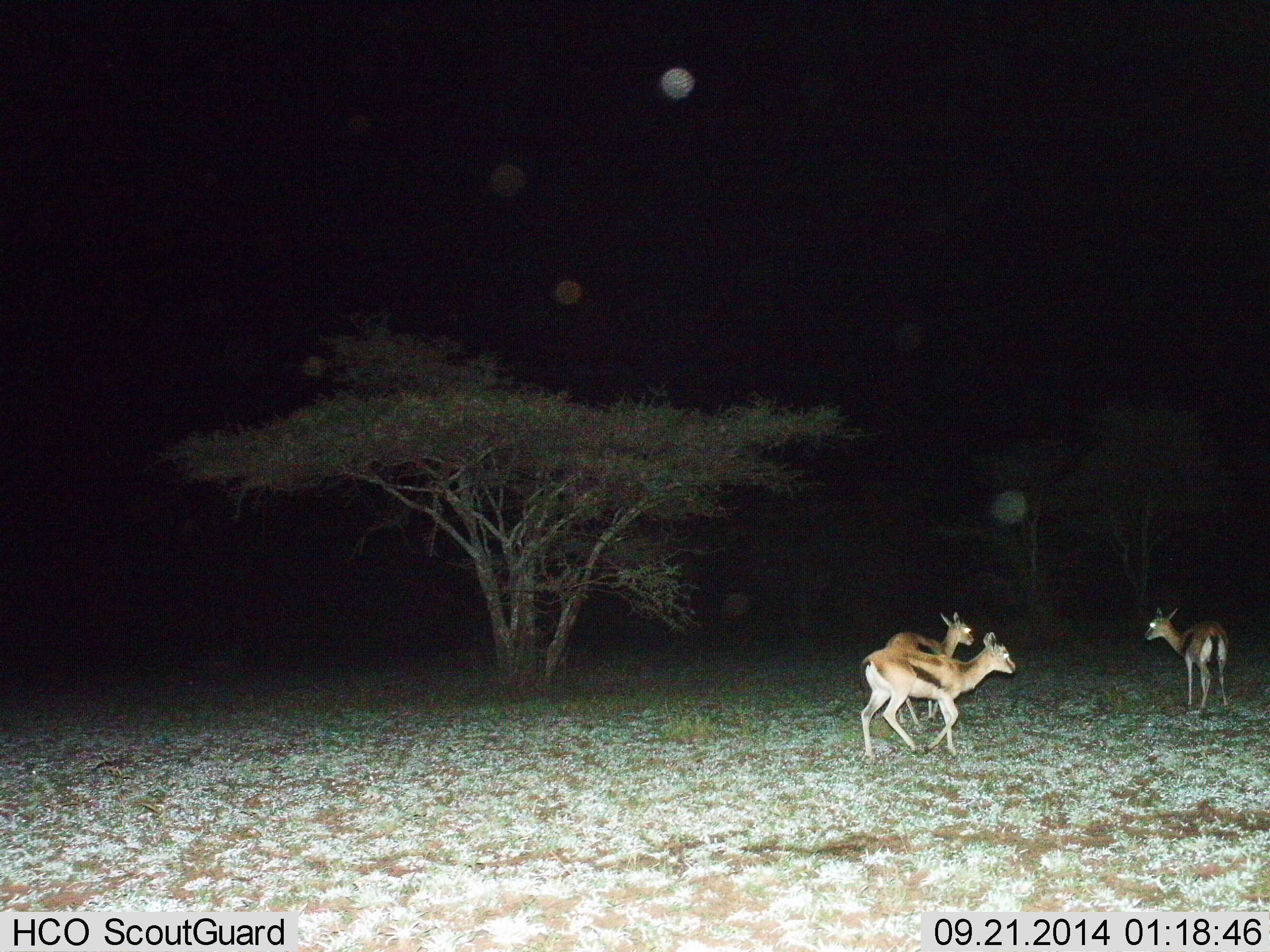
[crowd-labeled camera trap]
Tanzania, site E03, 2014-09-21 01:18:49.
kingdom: Animalia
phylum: Chordata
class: Mammalia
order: Artiodactyla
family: Bovidae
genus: Eudorcas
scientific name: Eudorcas thomsonii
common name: thomson's gazelle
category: gazellethomsons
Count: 3.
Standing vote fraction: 80%.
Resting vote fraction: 0%.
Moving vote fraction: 80%.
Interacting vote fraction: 0%.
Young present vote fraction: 0%.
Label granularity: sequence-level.